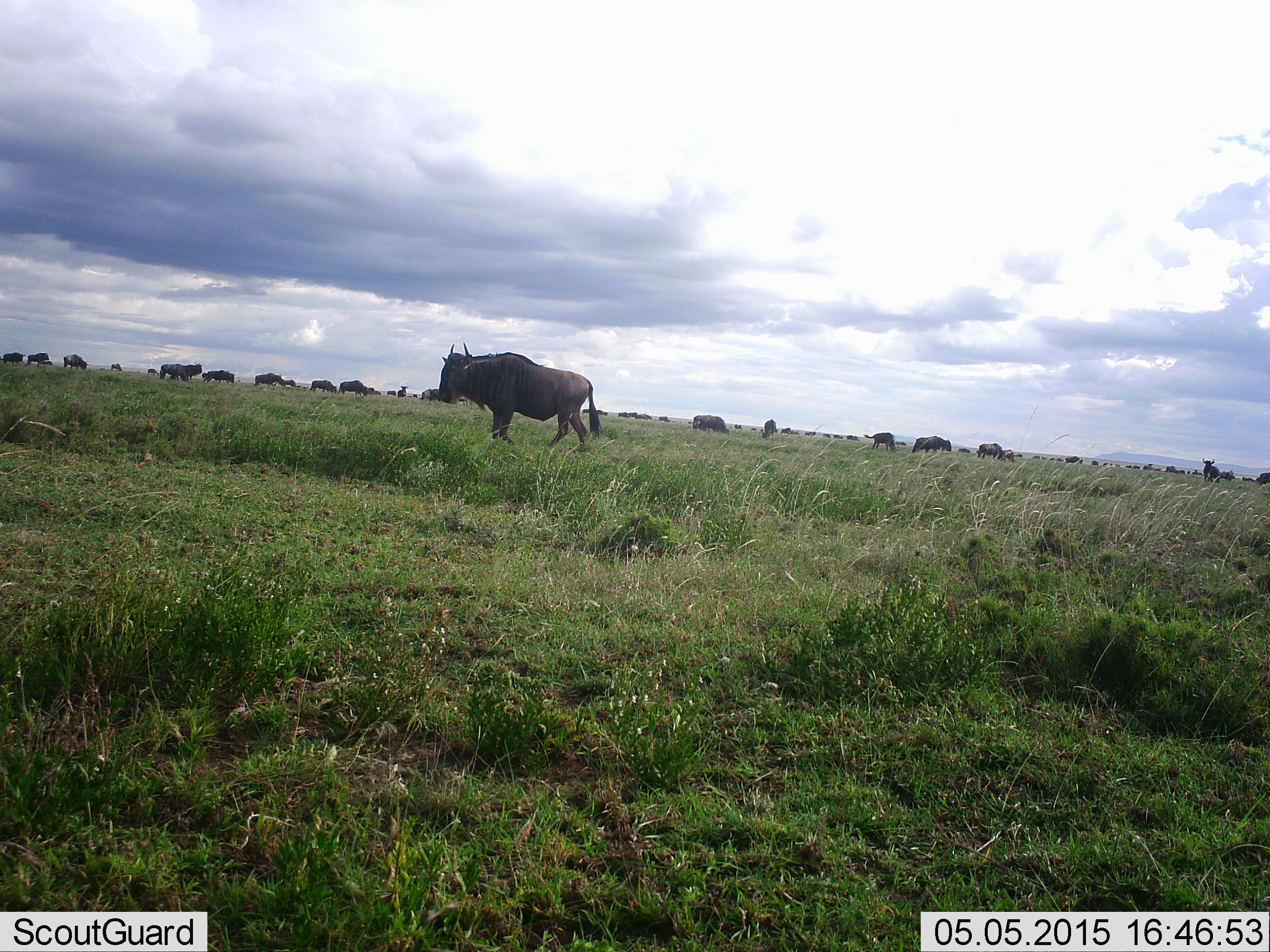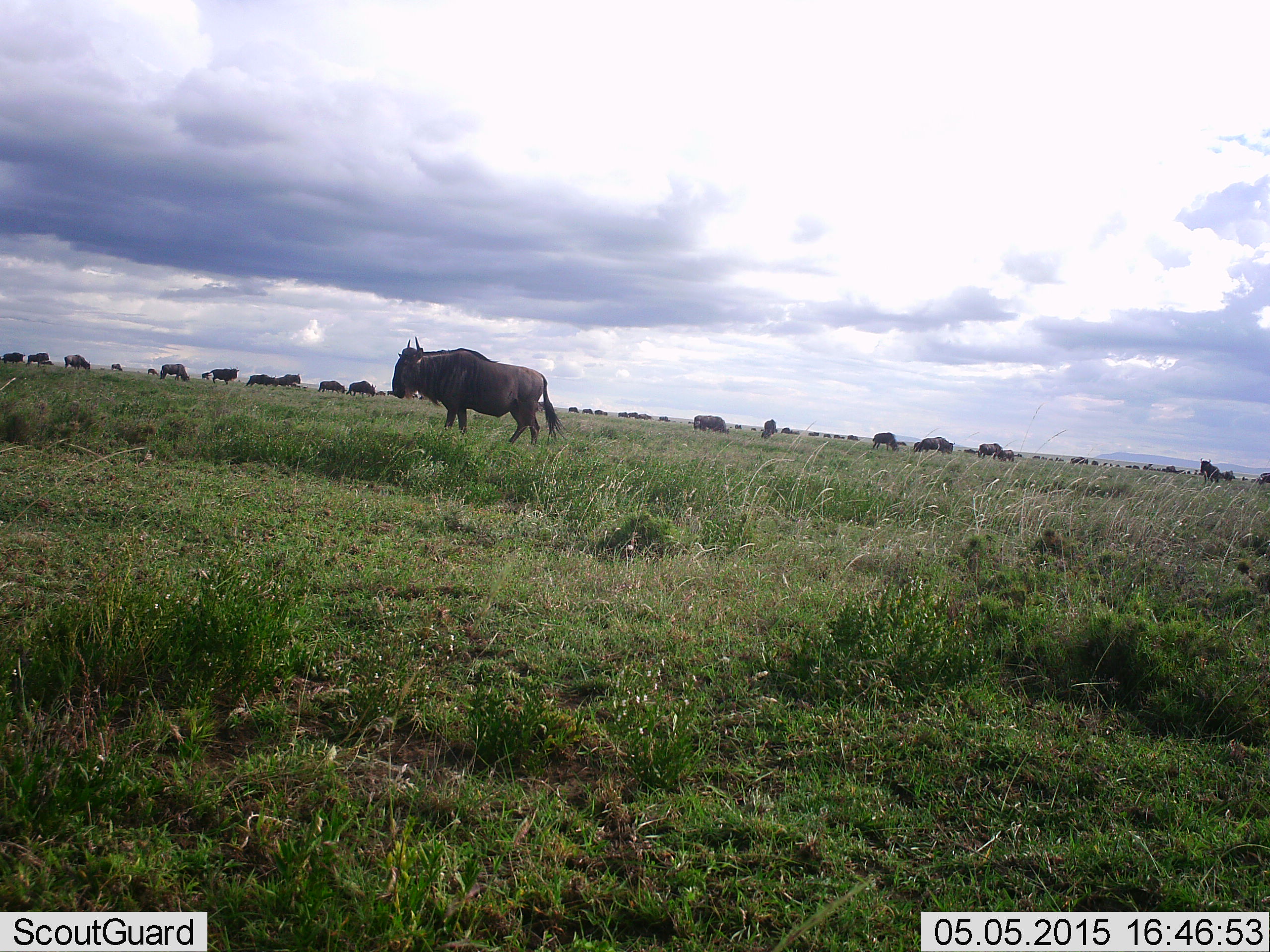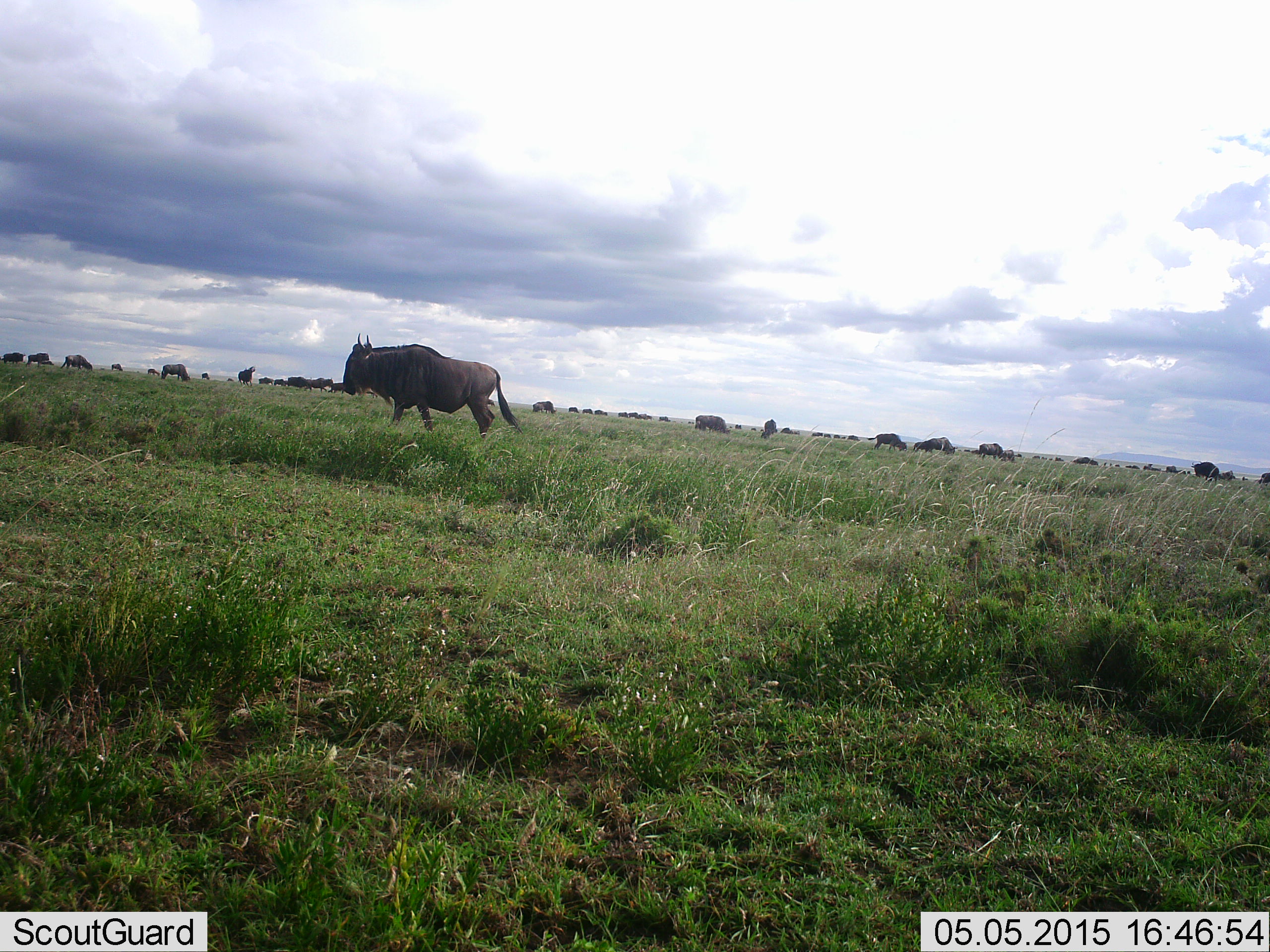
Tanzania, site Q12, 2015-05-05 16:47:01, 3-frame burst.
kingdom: Animalia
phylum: Chordata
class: Mammalia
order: Artiodactyla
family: Bovidae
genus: Connochaetes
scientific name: Connochaetes taurinus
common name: blue wildebeest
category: wildebeest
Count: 11-50.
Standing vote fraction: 73%.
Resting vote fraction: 0%.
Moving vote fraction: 82%.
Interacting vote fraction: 0%.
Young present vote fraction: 0%.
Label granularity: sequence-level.